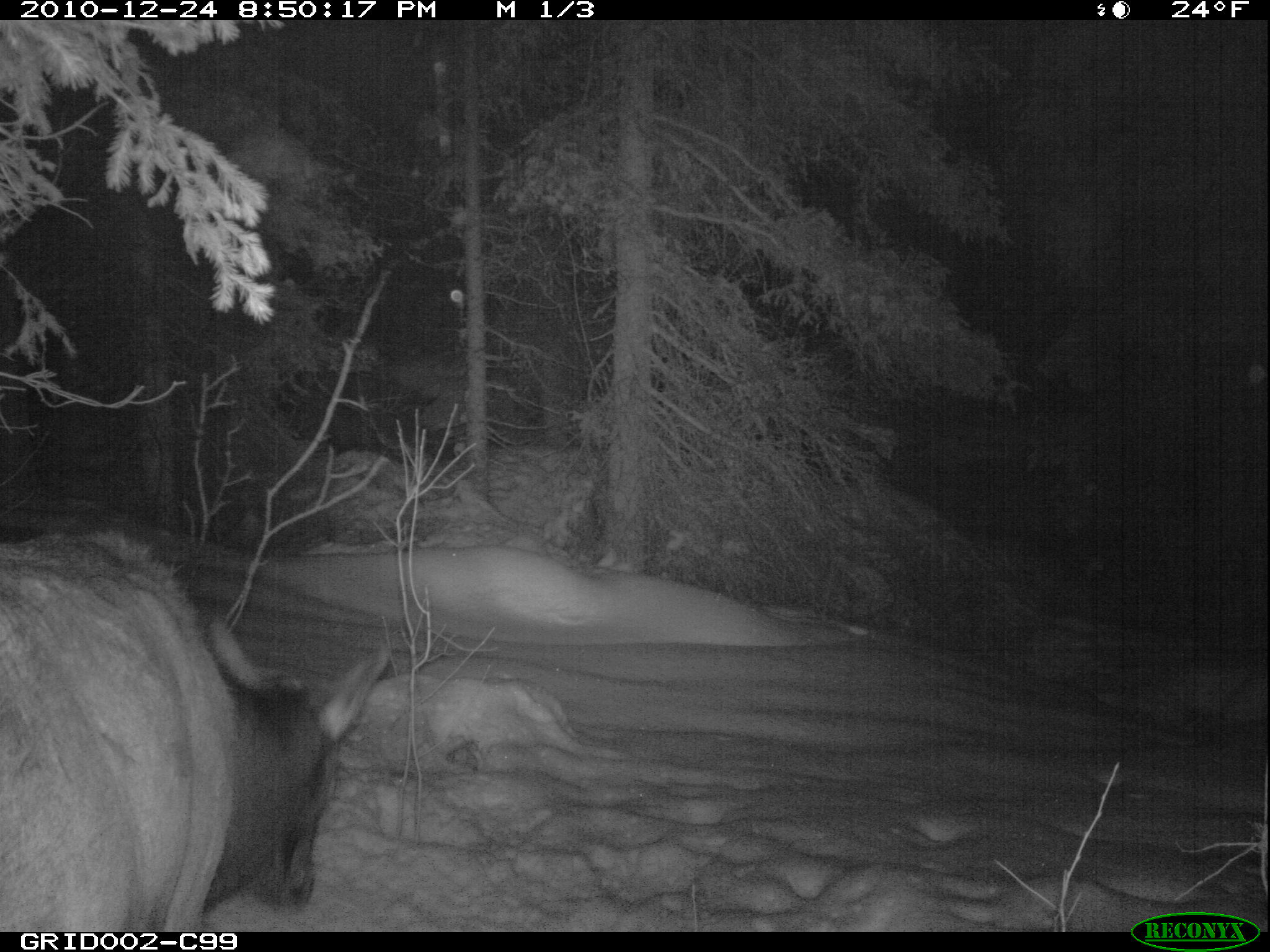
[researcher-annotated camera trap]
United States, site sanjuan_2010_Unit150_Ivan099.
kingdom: Animalia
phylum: Chordata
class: Mammalia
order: Artiodactyla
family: Cervidae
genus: Cervus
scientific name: Cervus elaphus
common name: red deer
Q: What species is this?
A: Cervus elaphus (red deer).